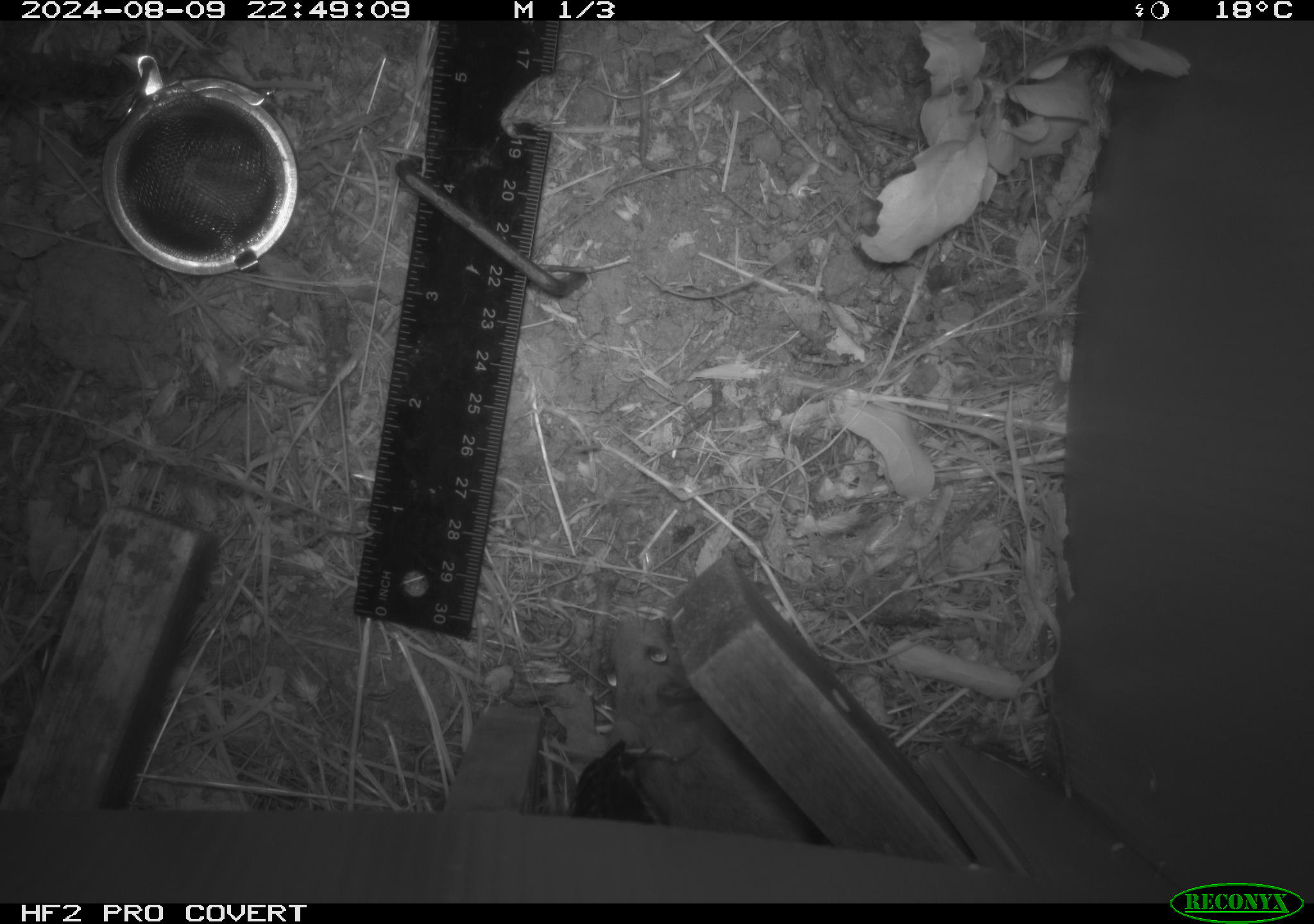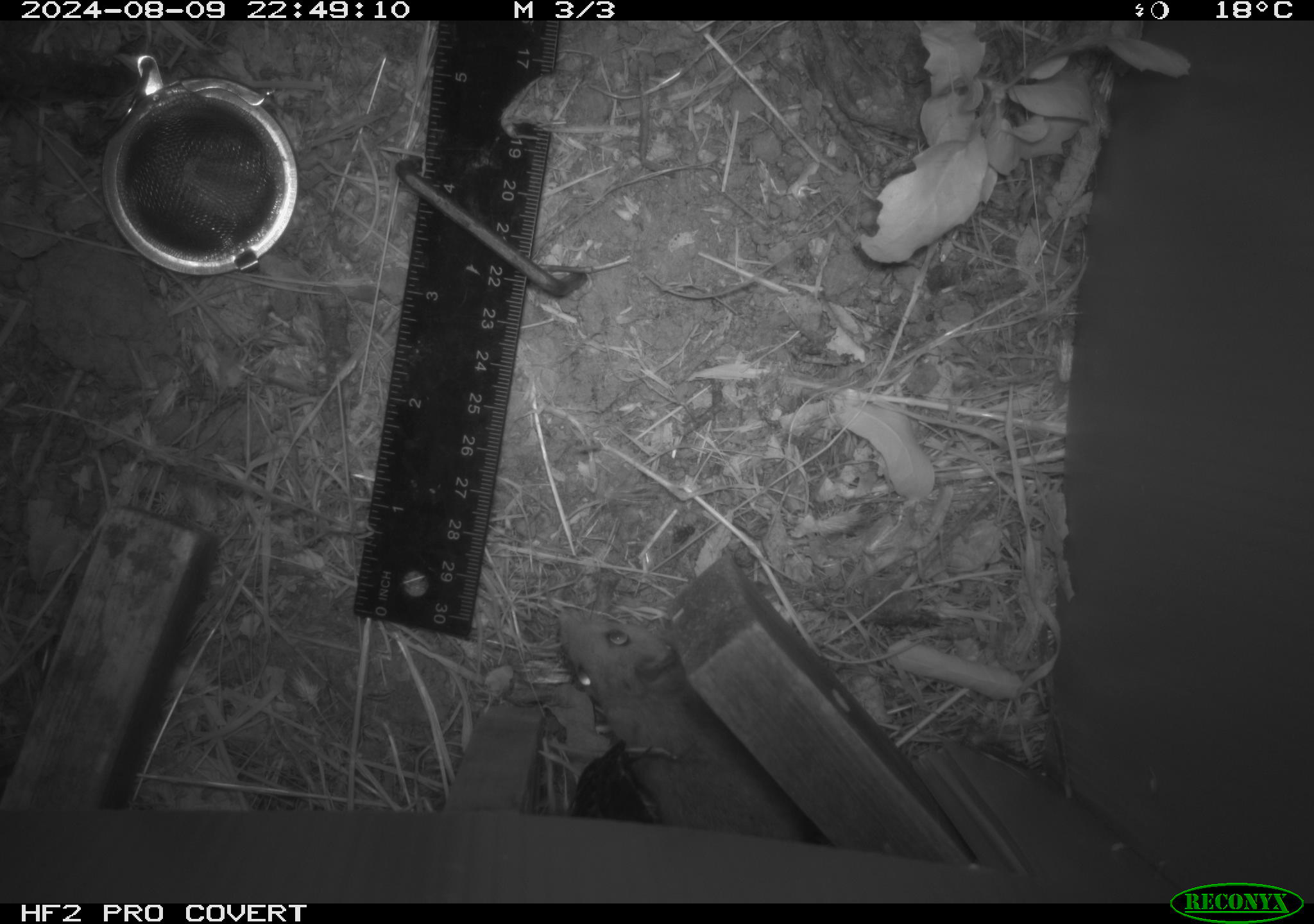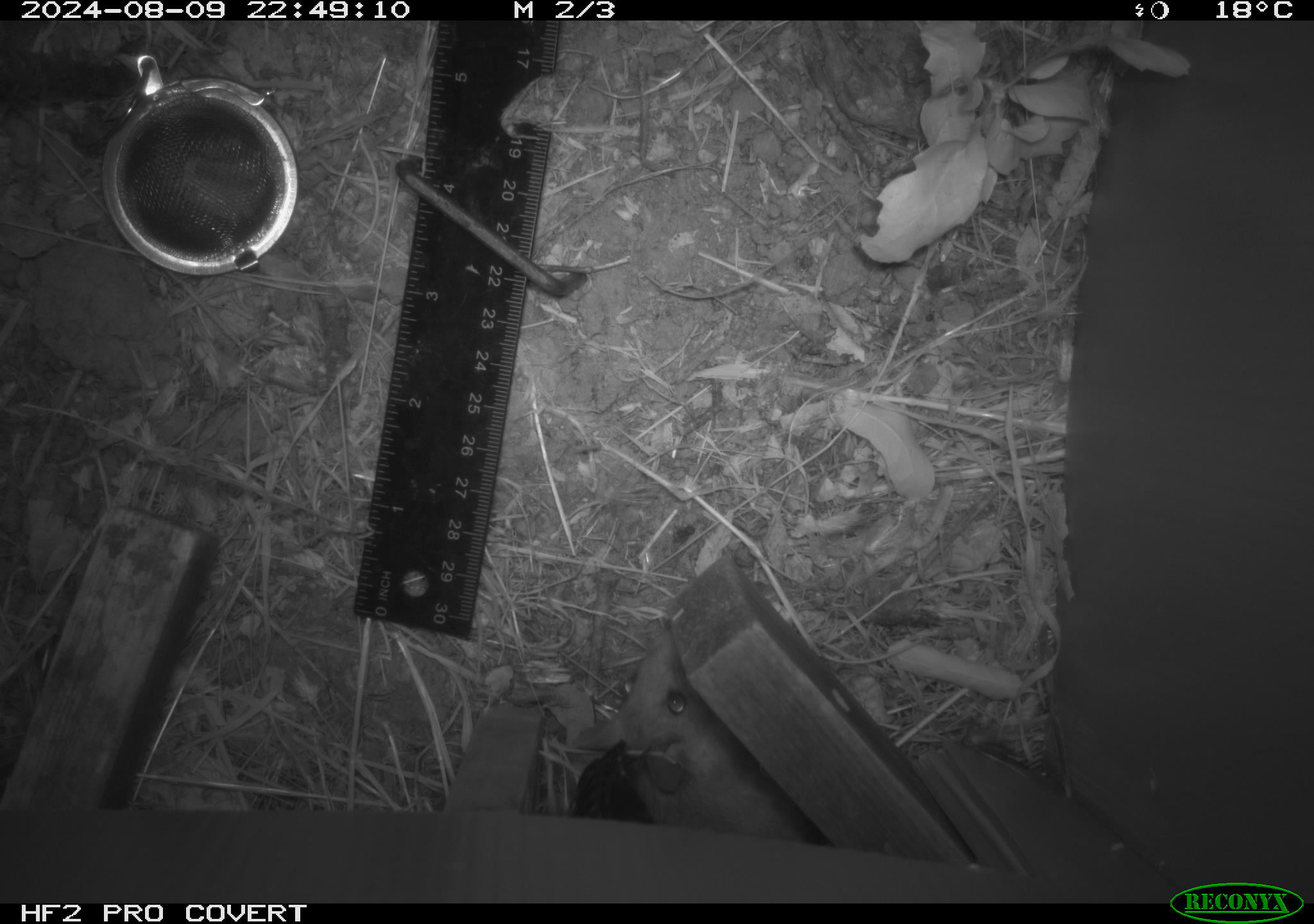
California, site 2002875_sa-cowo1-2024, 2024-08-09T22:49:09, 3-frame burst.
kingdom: Animalia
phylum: Chordata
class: Mammalia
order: Rodentia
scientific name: Rodentia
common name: mouse species